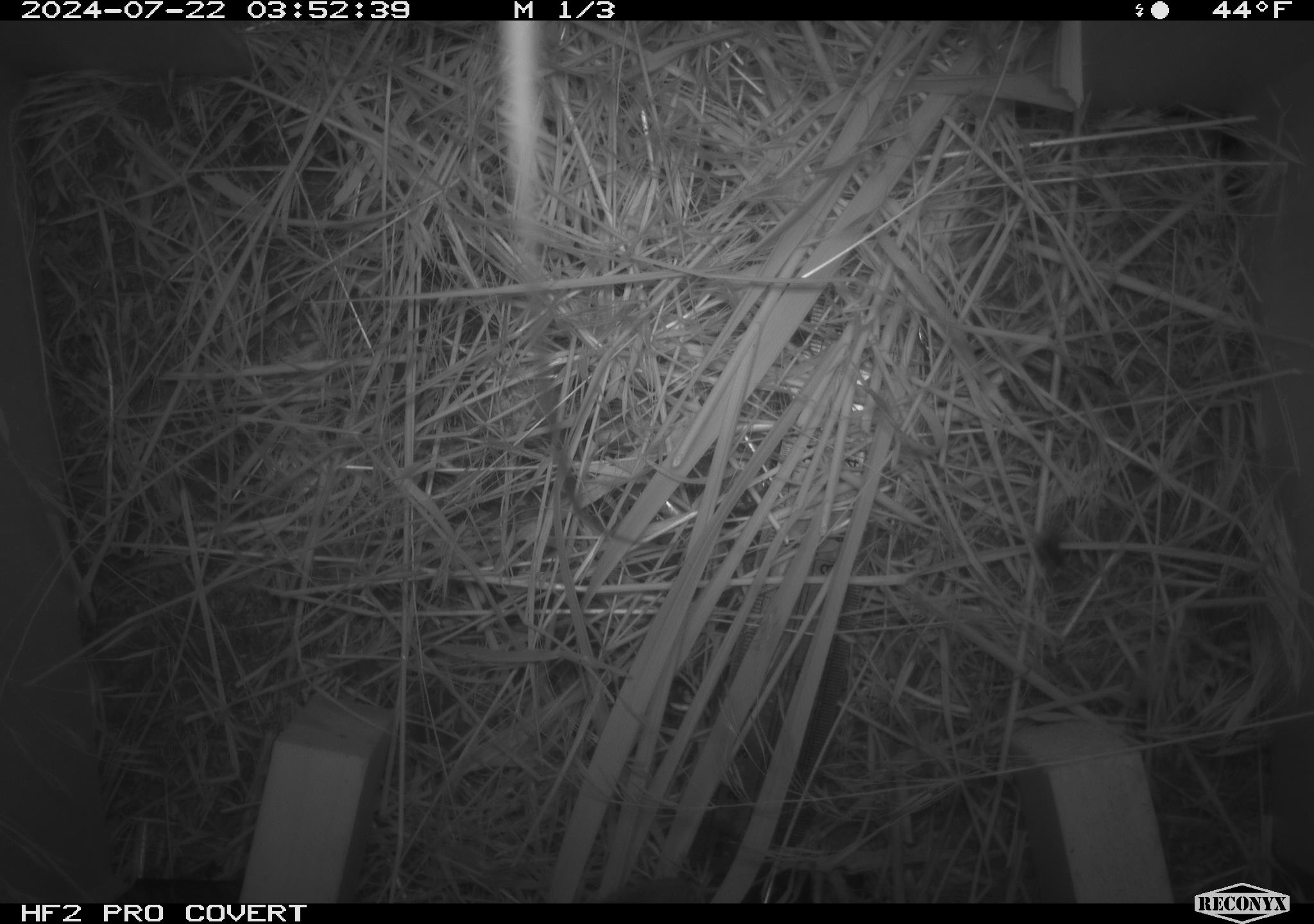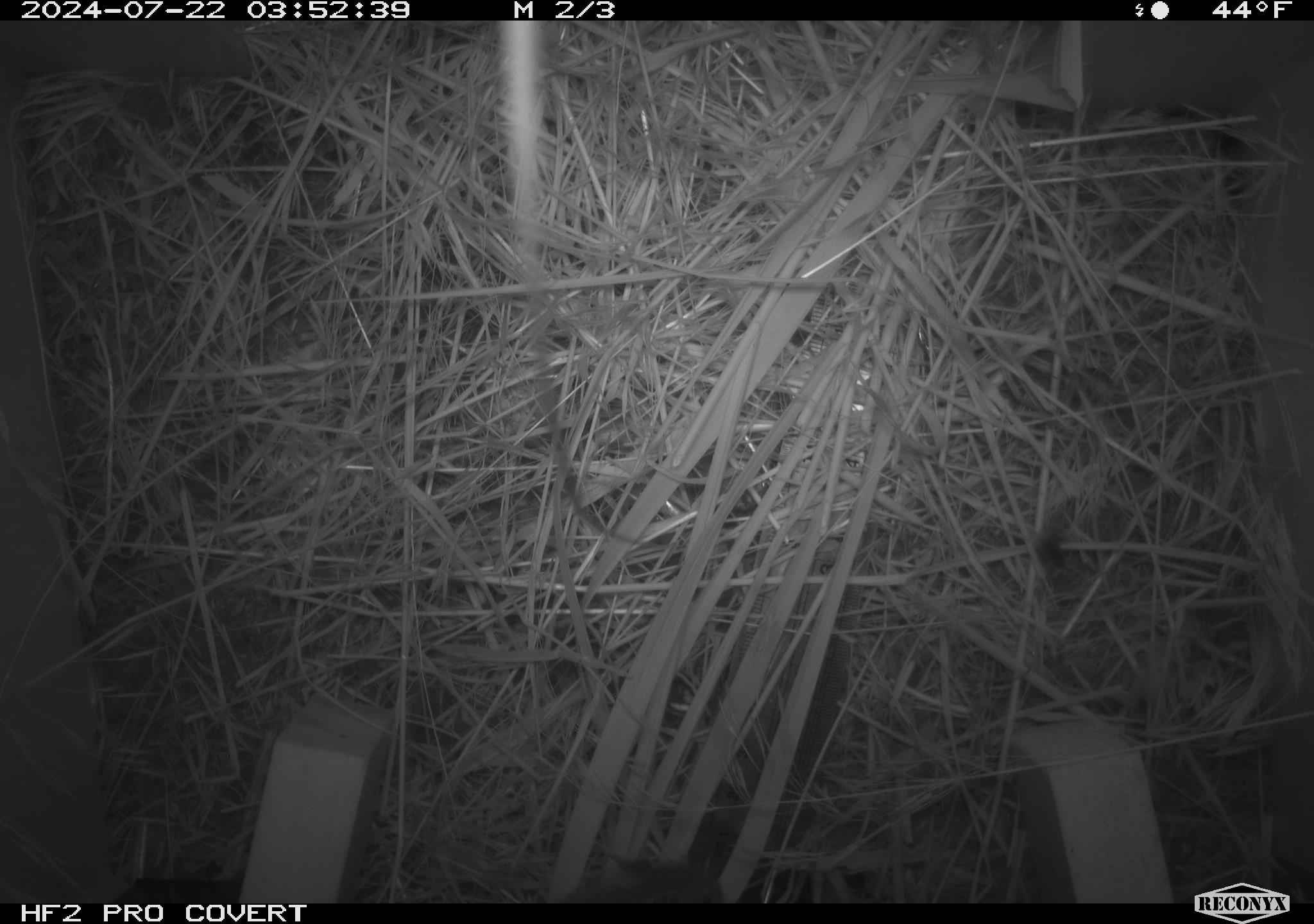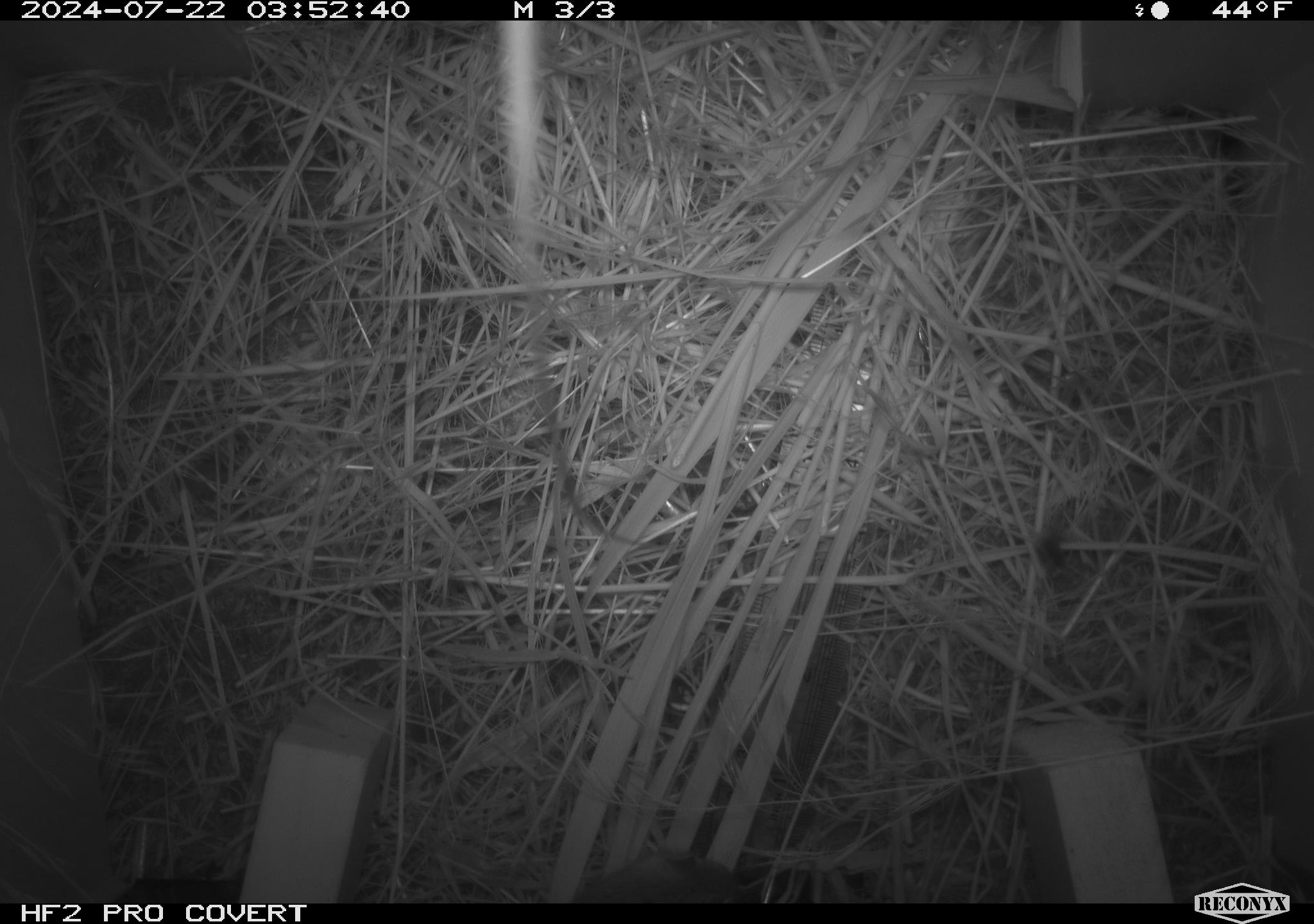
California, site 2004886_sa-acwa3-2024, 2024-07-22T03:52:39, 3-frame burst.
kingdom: Animalia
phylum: Chordata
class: Mammalia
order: Rodentia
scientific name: Rodentia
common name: mouse species